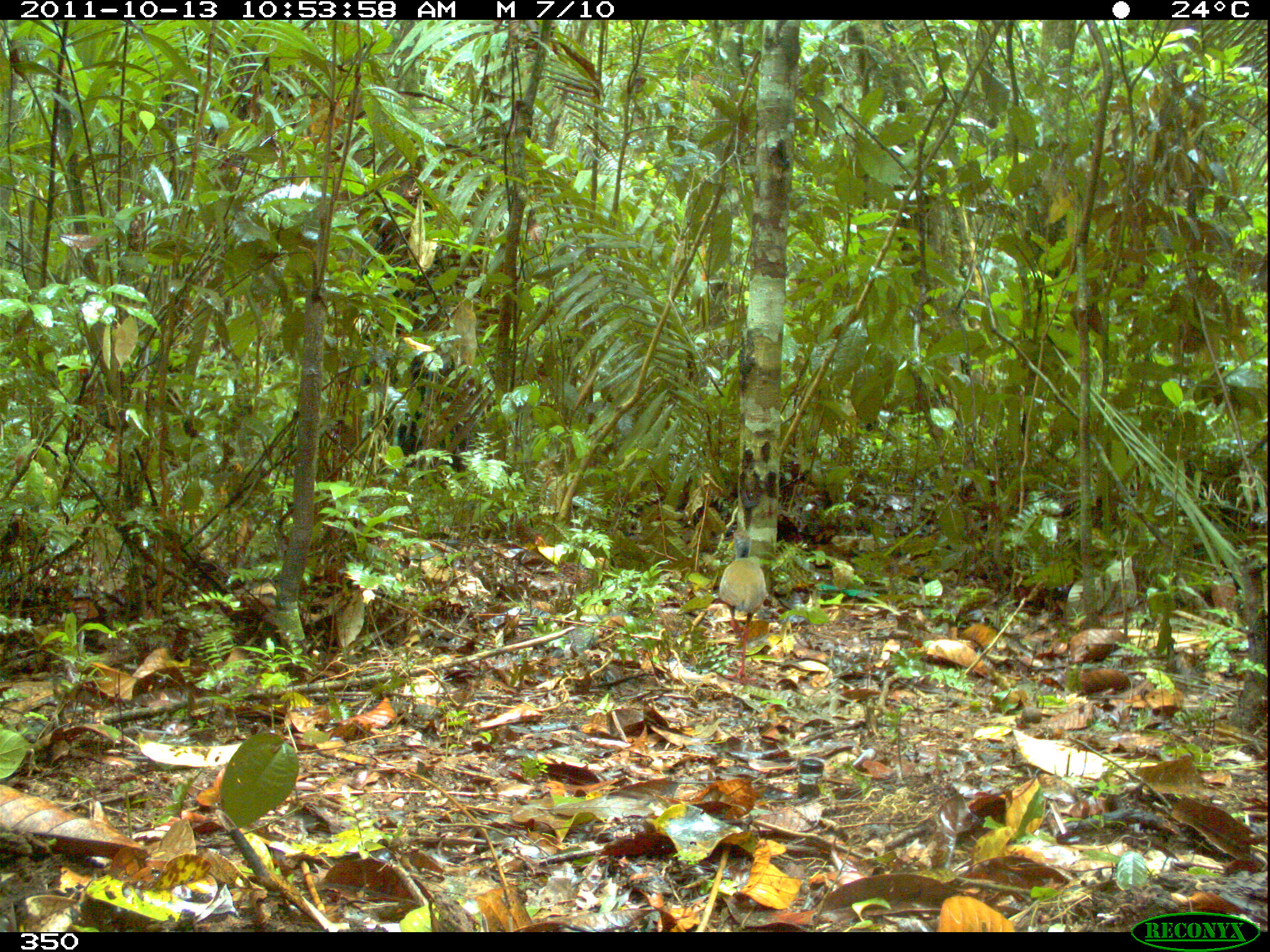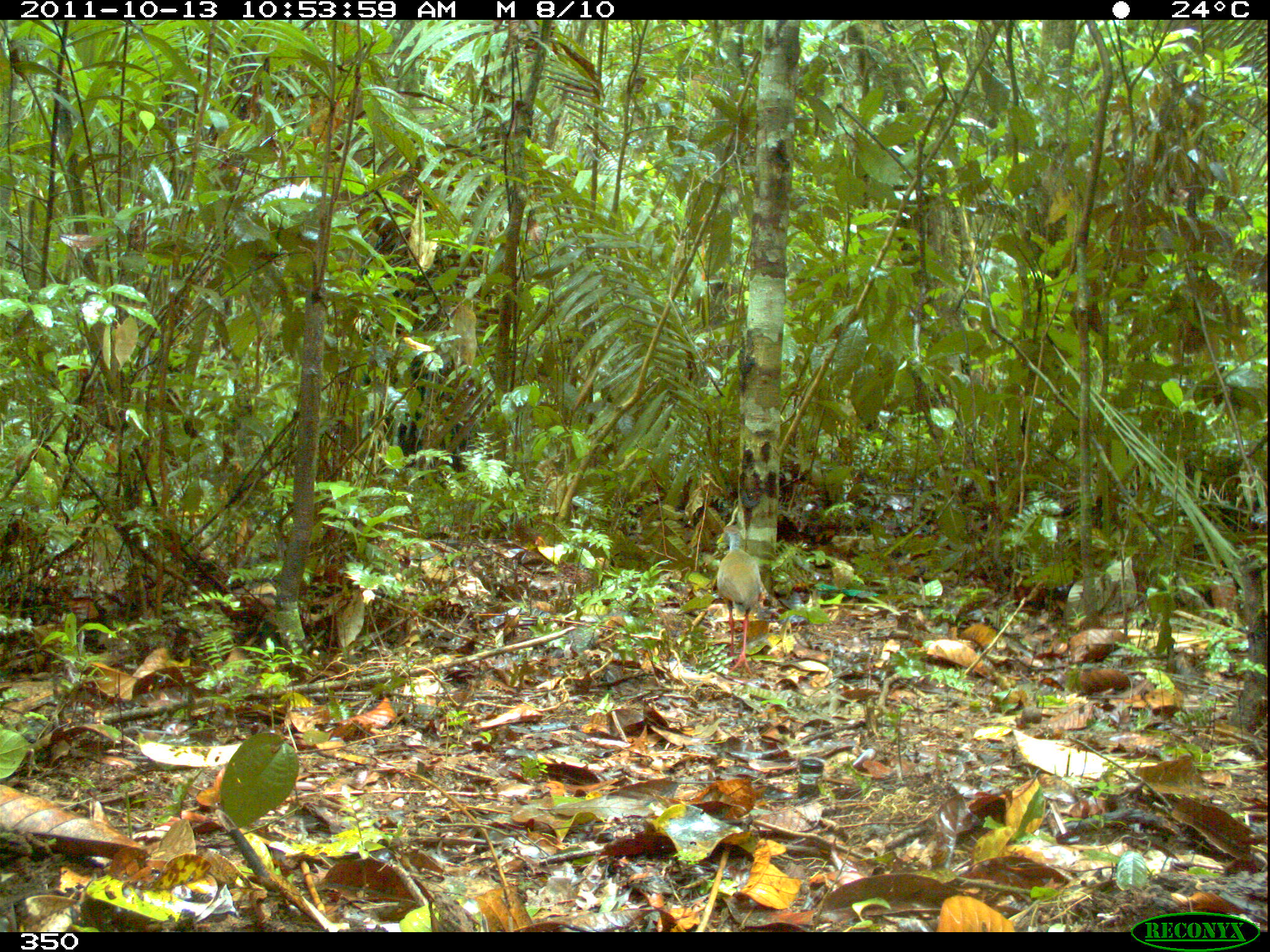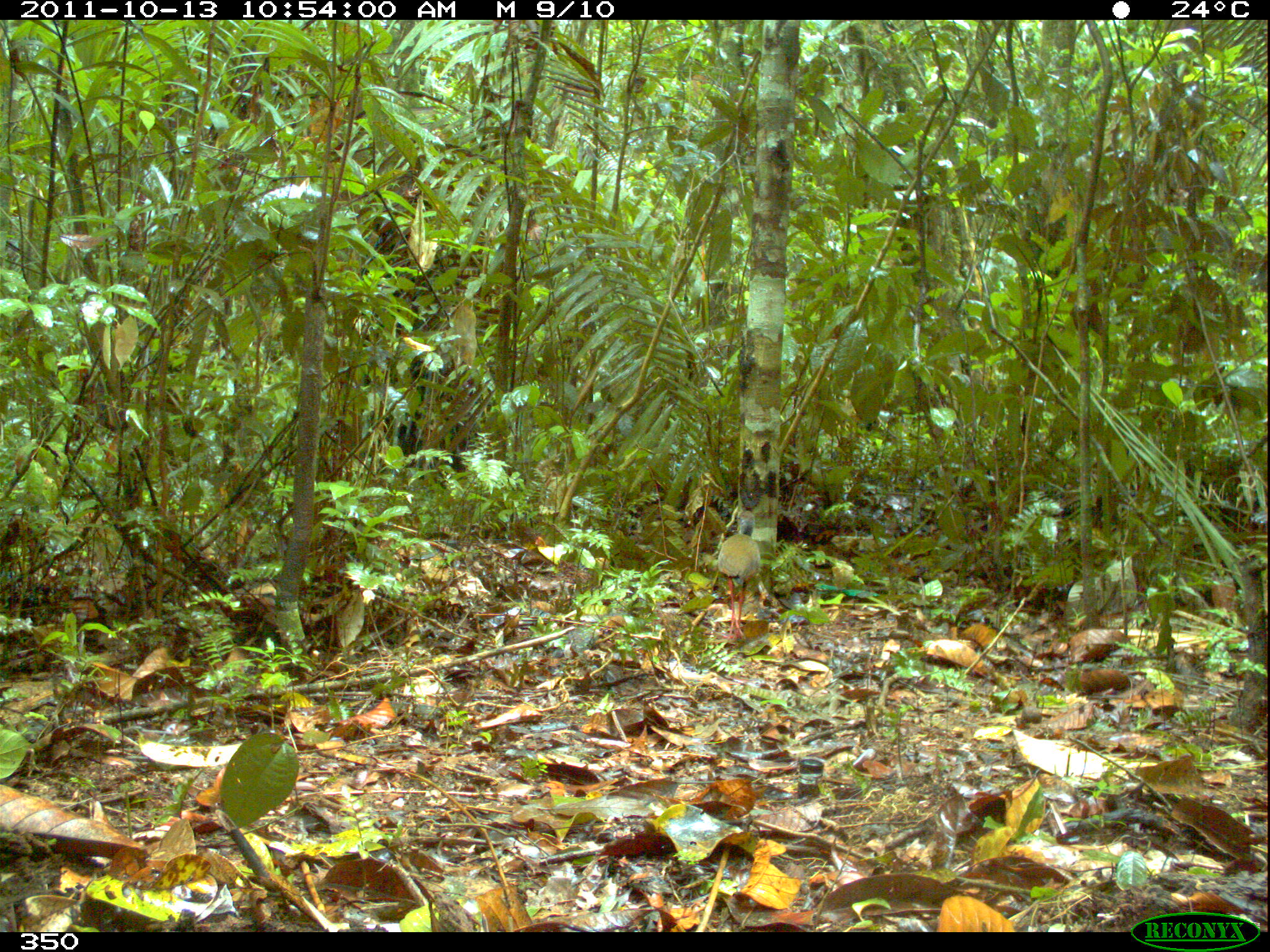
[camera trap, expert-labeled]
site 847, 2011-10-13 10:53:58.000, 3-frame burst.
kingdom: Animalia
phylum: Chordata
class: Aves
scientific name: Aves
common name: bird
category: unknown bird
Unknown bird (bird) (Aves).